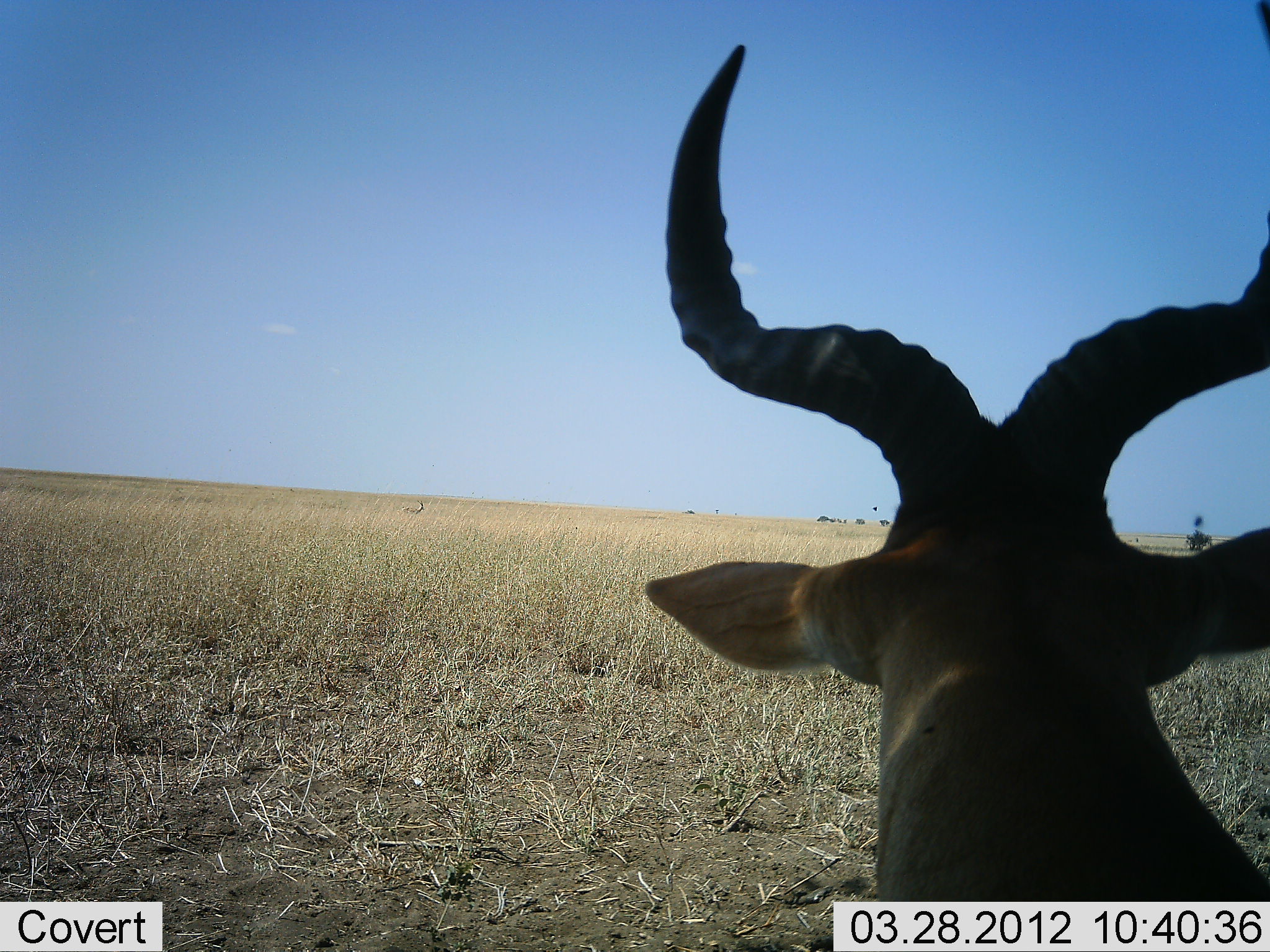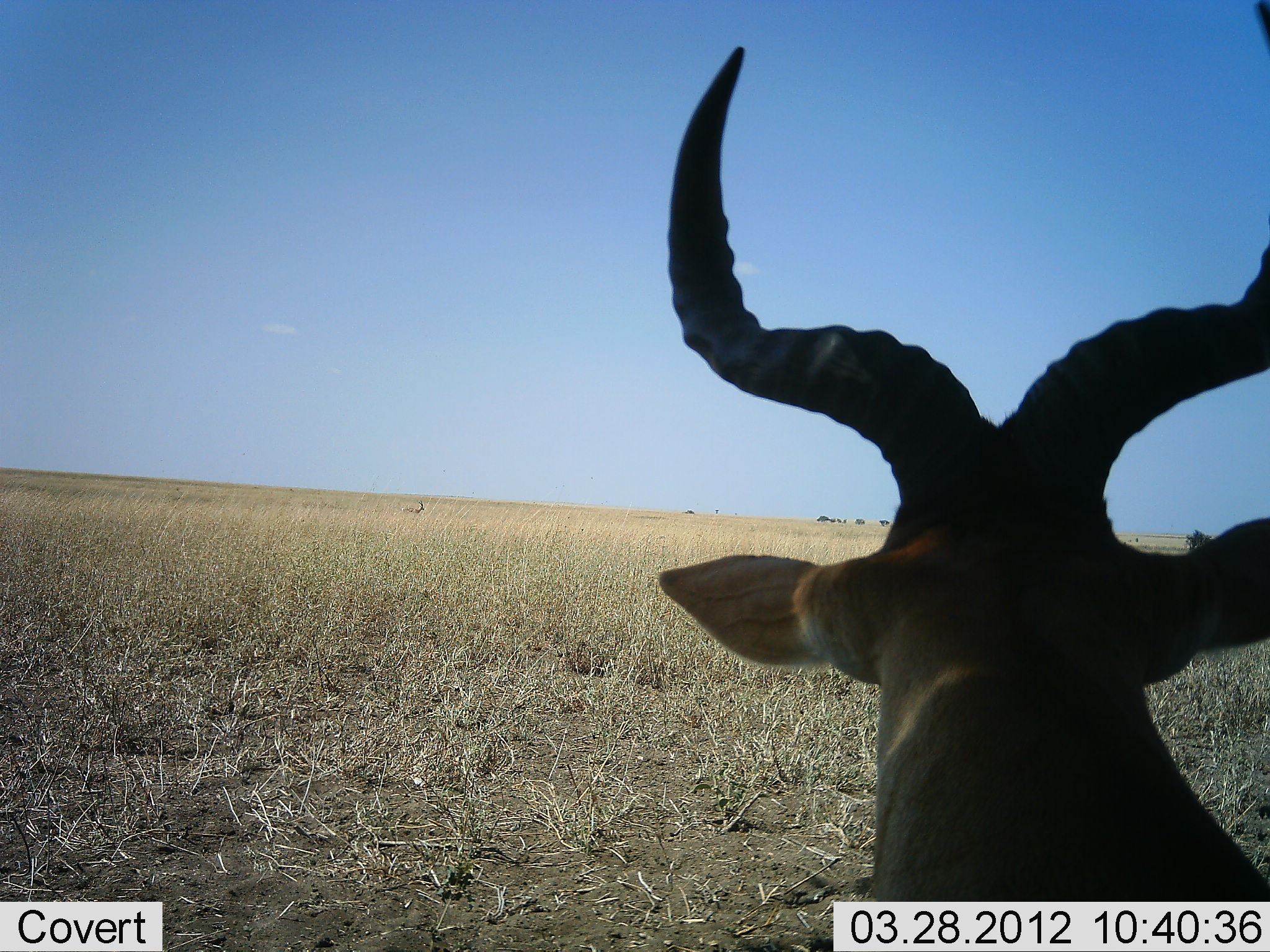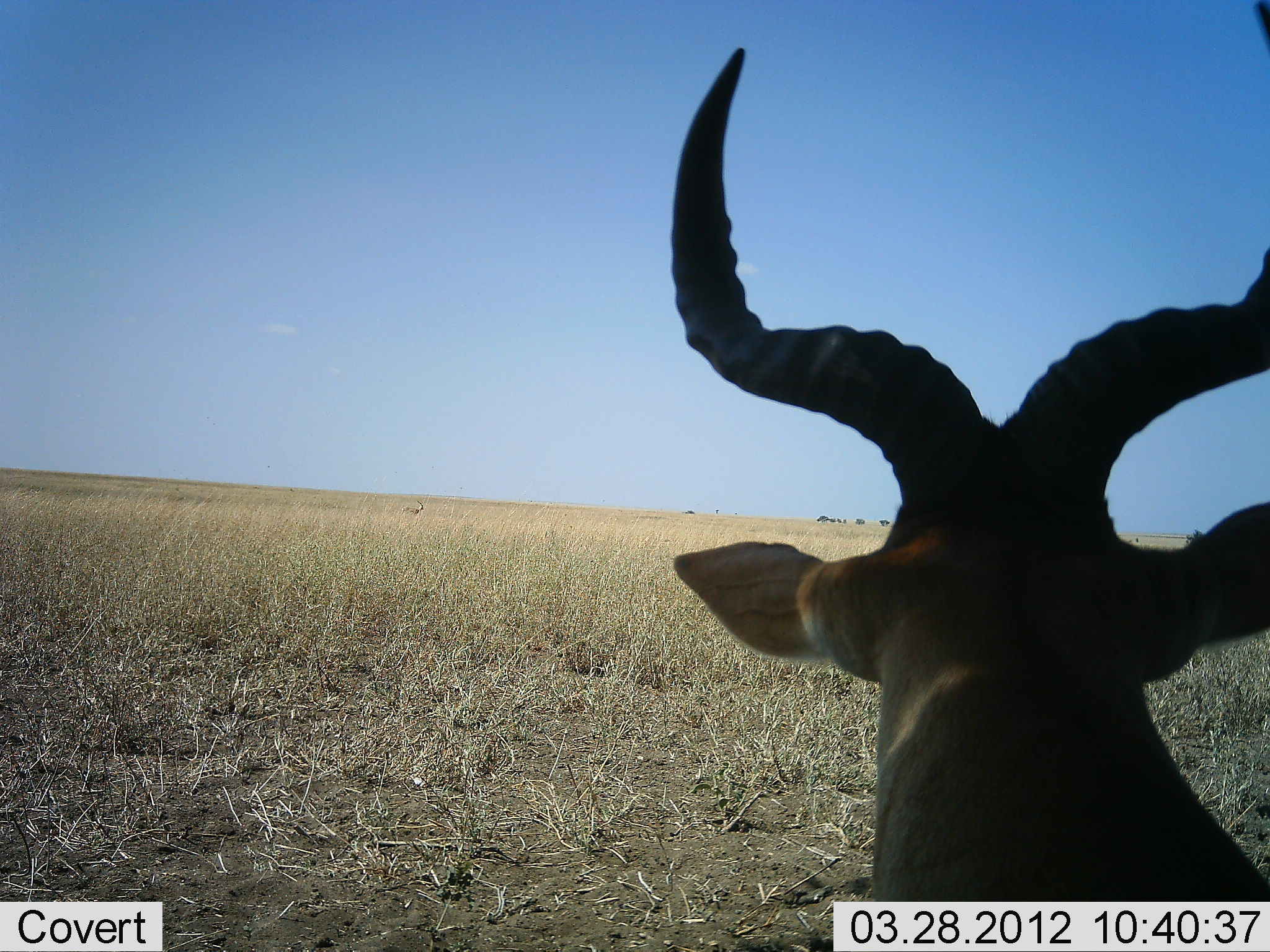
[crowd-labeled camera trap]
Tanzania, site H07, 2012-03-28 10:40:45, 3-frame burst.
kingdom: Animalia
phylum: Chordata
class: Mammalia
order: Artiodactyla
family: Bovidae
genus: Alcelaphus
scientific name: Alcelaphus buselaphus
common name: hartebeest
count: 1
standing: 54%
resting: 46%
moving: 0%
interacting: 0%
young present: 0%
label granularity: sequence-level